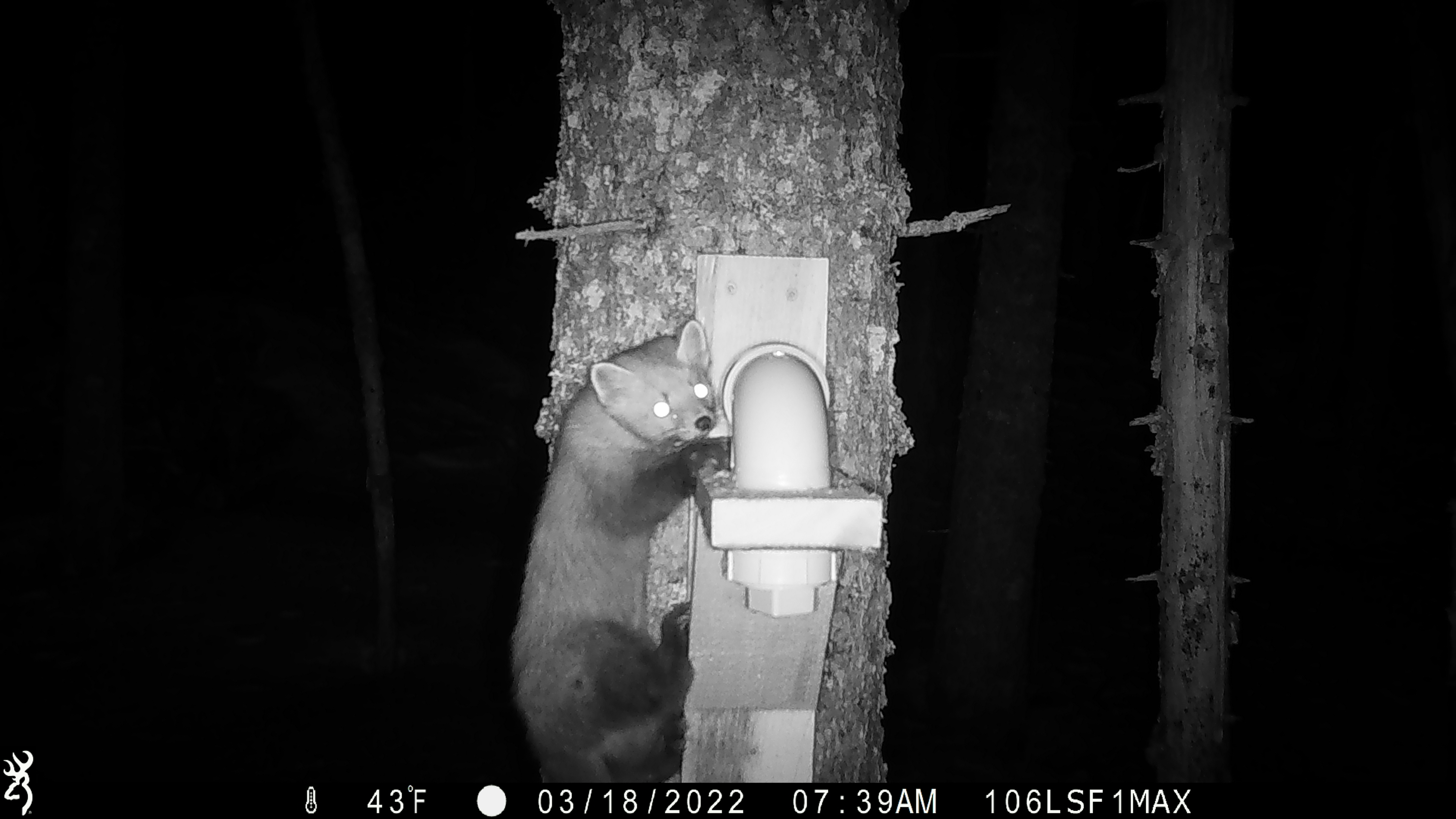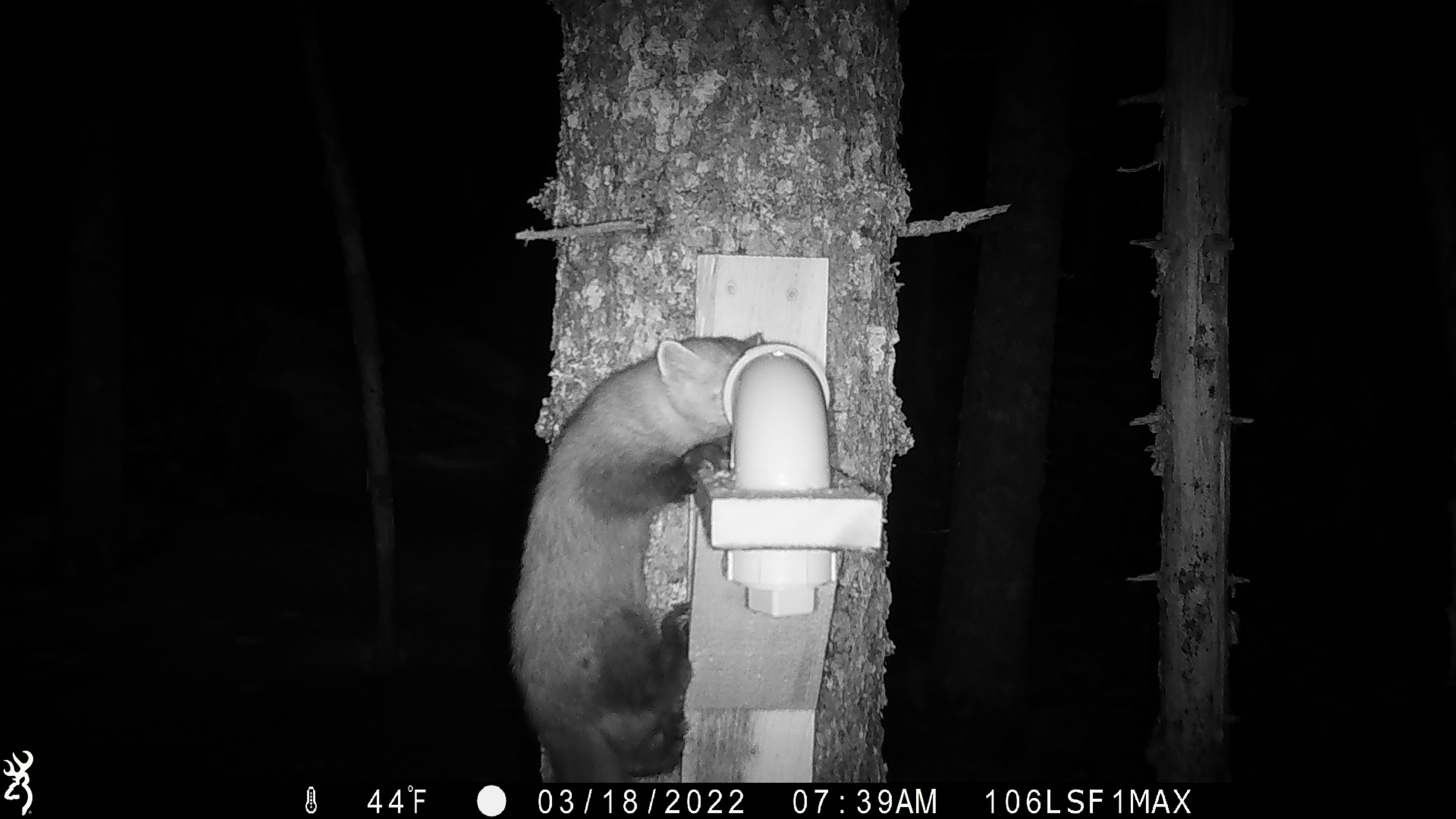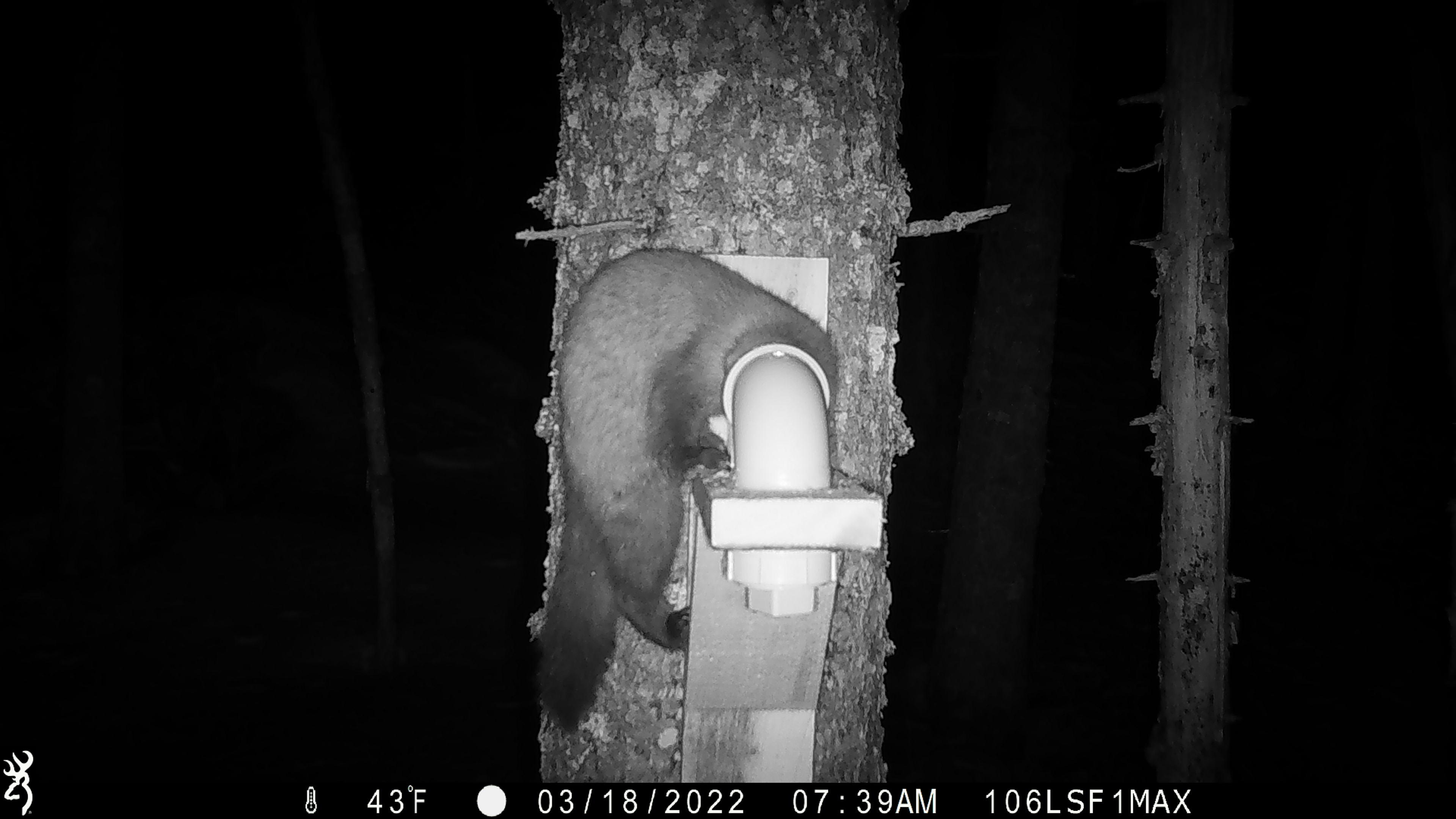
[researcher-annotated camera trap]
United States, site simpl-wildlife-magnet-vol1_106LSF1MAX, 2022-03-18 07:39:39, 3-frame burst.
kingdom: Animalia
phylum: Chordata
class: Mammalia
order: Carnivora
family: Mustelidae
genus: Martes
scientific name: Martes americana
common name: american marten